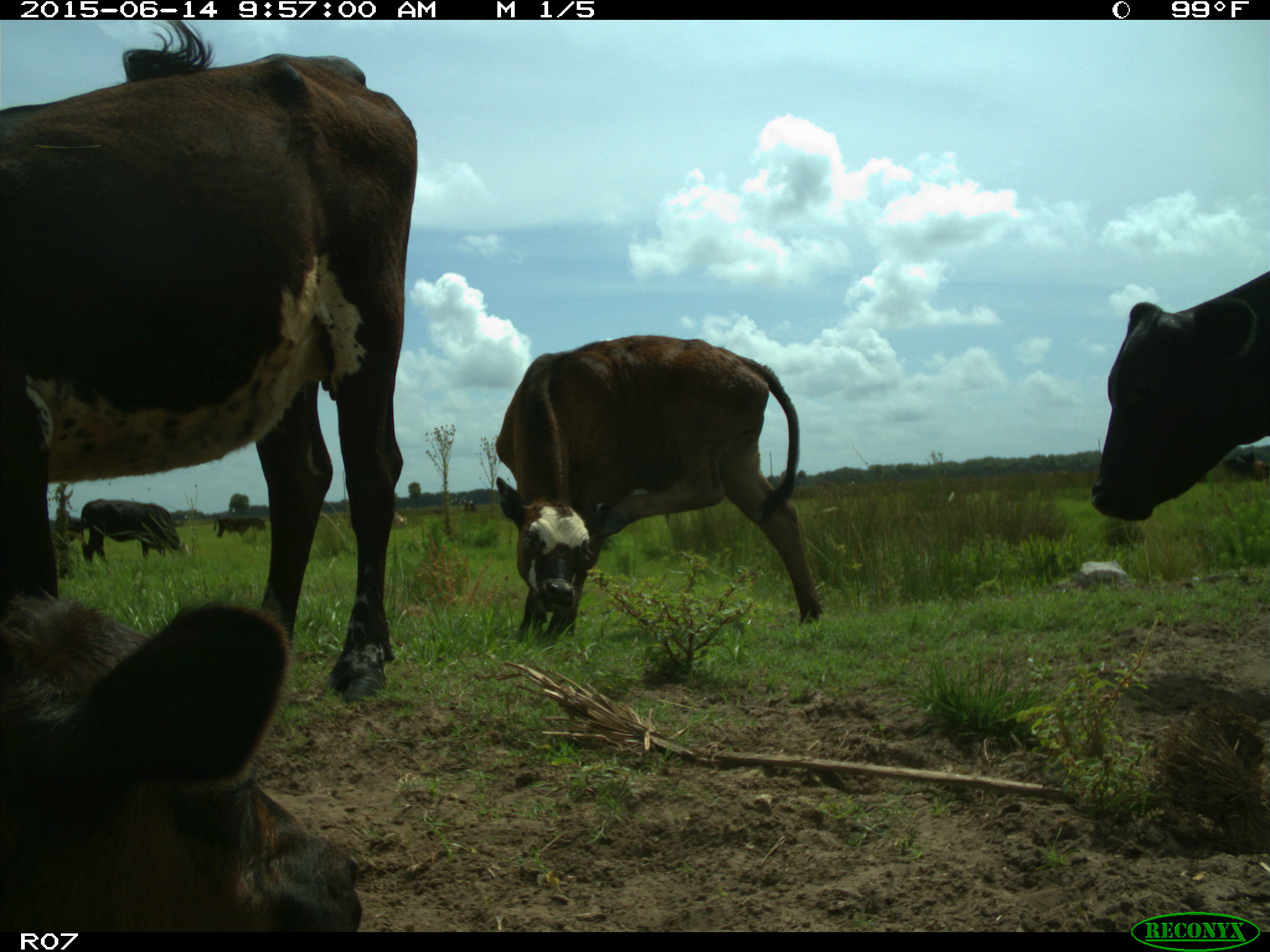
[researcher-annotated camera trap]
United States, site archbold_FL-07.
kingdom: Animalia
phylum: Chordata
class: Mammalia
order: Artiodactyla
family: Bovidae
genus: Bos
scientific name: Bos taurus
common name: domestic cow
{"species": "Bos taurus (domestic cow)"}